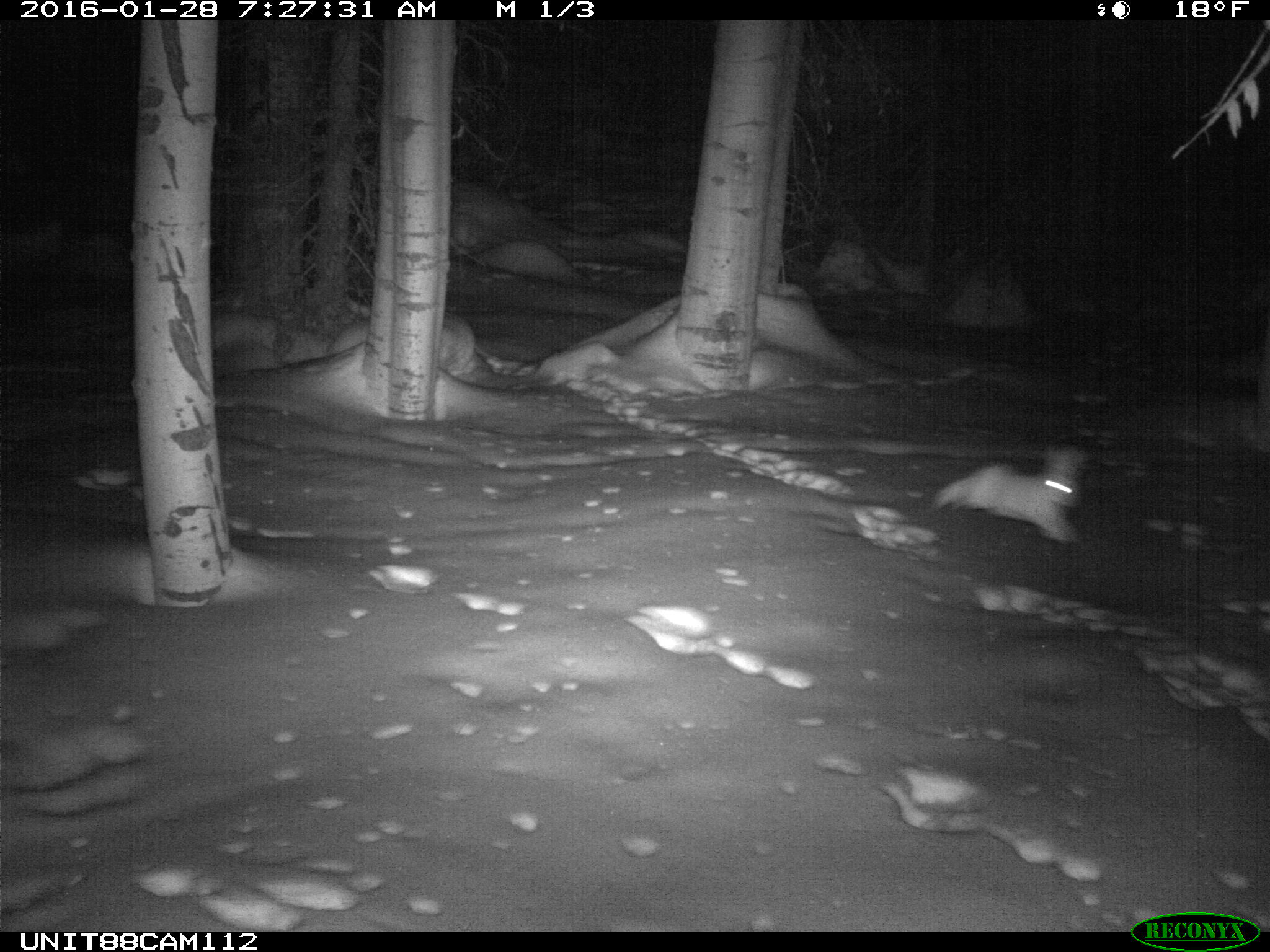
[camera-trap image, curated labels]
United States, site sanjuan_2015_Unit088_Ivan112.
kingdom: Animalia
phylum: Chordata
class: Mammalia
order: Lagomorpha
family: Leporidae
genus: Lepus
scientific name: Lepus americanus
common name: snowshoe hare